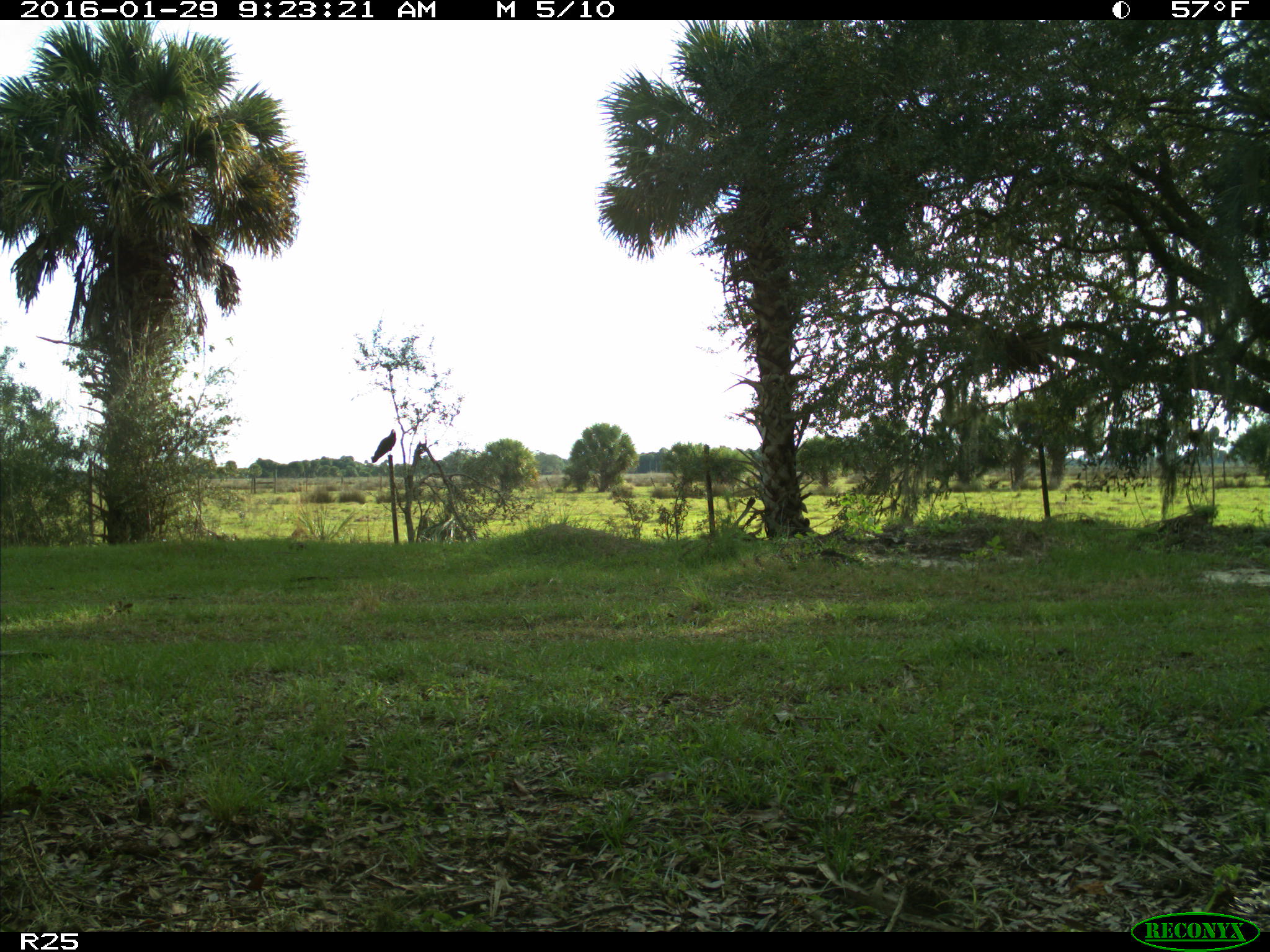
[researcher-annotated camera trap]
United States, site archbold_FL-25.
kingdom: Animalia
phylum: Chordata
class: Aves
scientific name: Aves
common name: birds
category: unidentified bird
Unidentified bird (birds) (Aves).